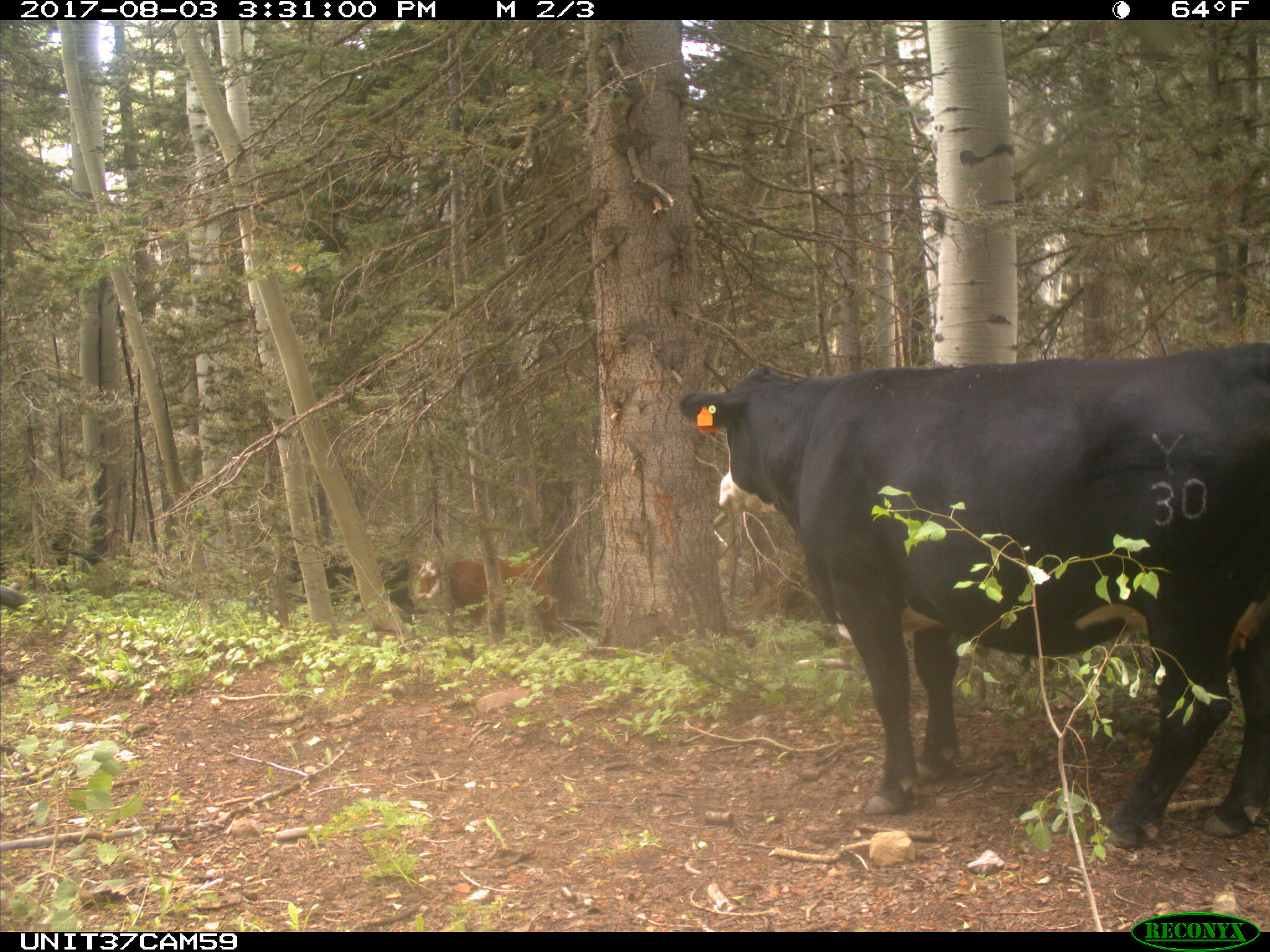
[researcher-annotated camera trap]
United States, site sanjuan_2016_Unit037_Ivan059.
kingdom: Animalia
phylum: Chordata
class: Mammalia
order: Artiodactyla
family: Bovidae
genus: Bos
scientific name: Bos taurus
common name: domestic cow